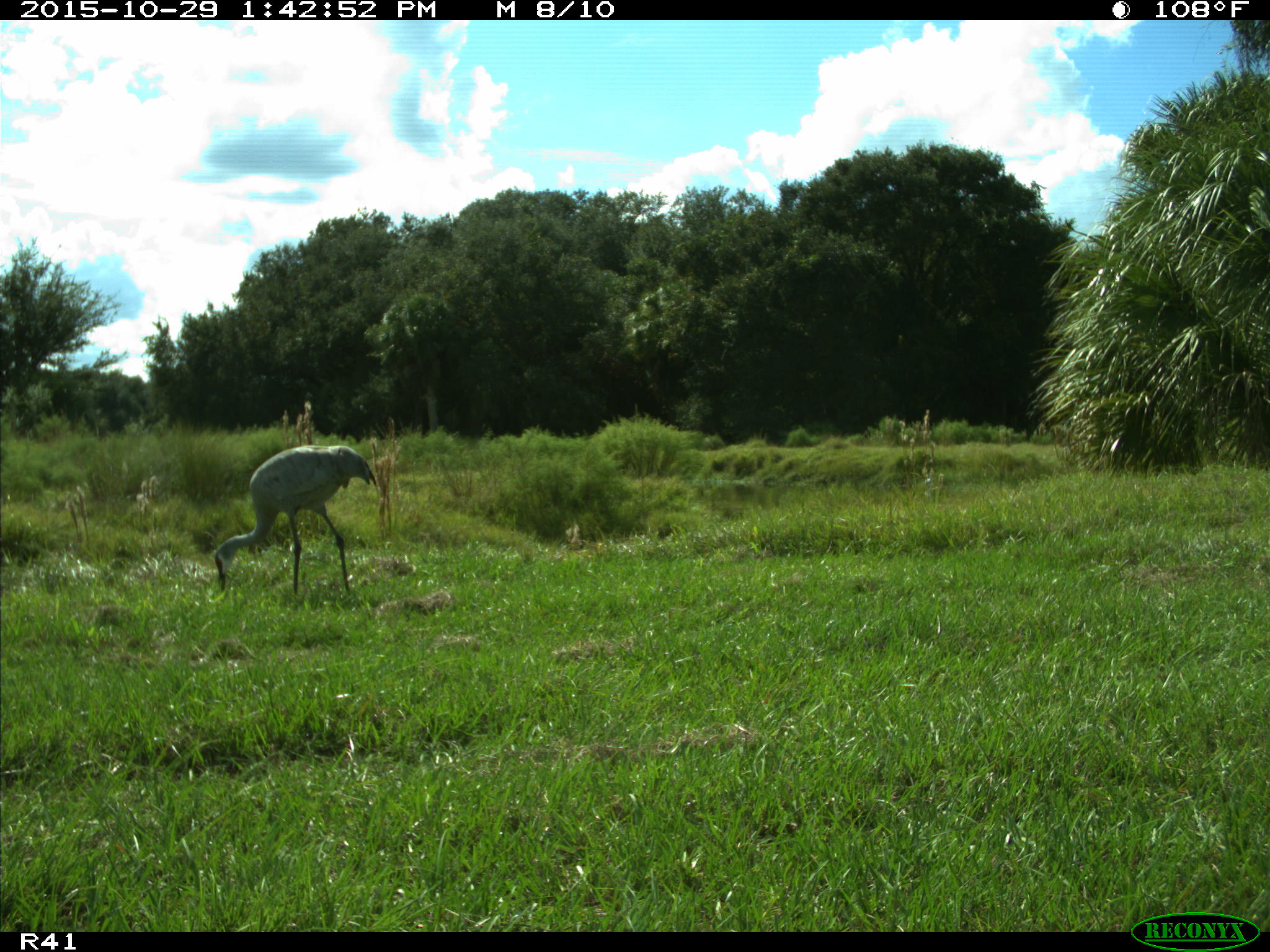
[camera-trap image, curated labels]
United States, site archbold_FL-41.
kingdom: Animalia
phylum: Chordata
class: Aves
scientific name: Aves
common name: birds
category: unidentified bird